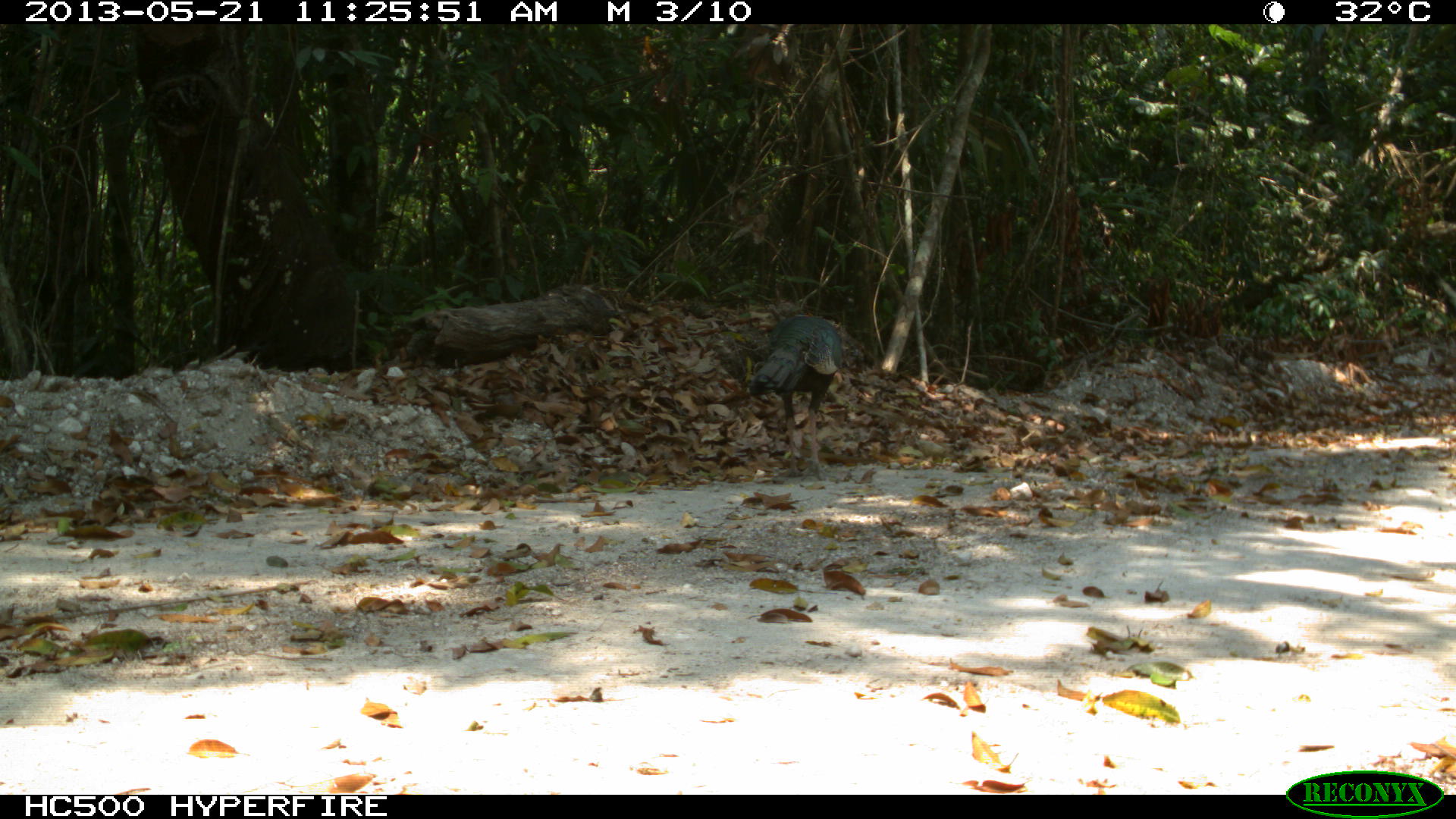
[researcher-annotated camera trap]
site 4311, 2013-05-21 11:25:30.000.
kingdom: Animalia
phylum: Chordata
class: Aves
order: Galliformes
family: Phasianidae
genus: Meleagris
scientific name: Meleagris ocellata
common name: ocellated turkey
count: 1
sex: male